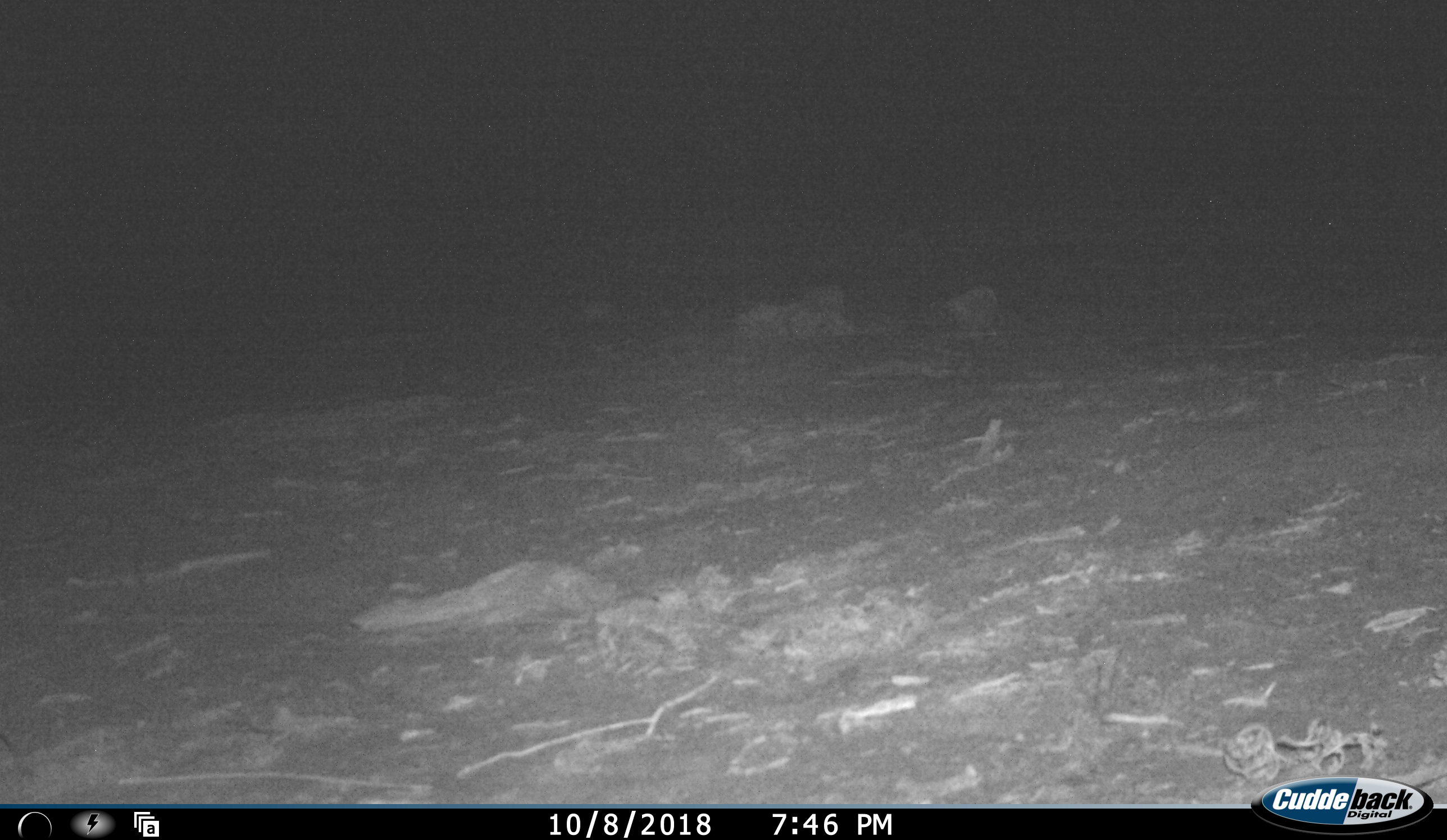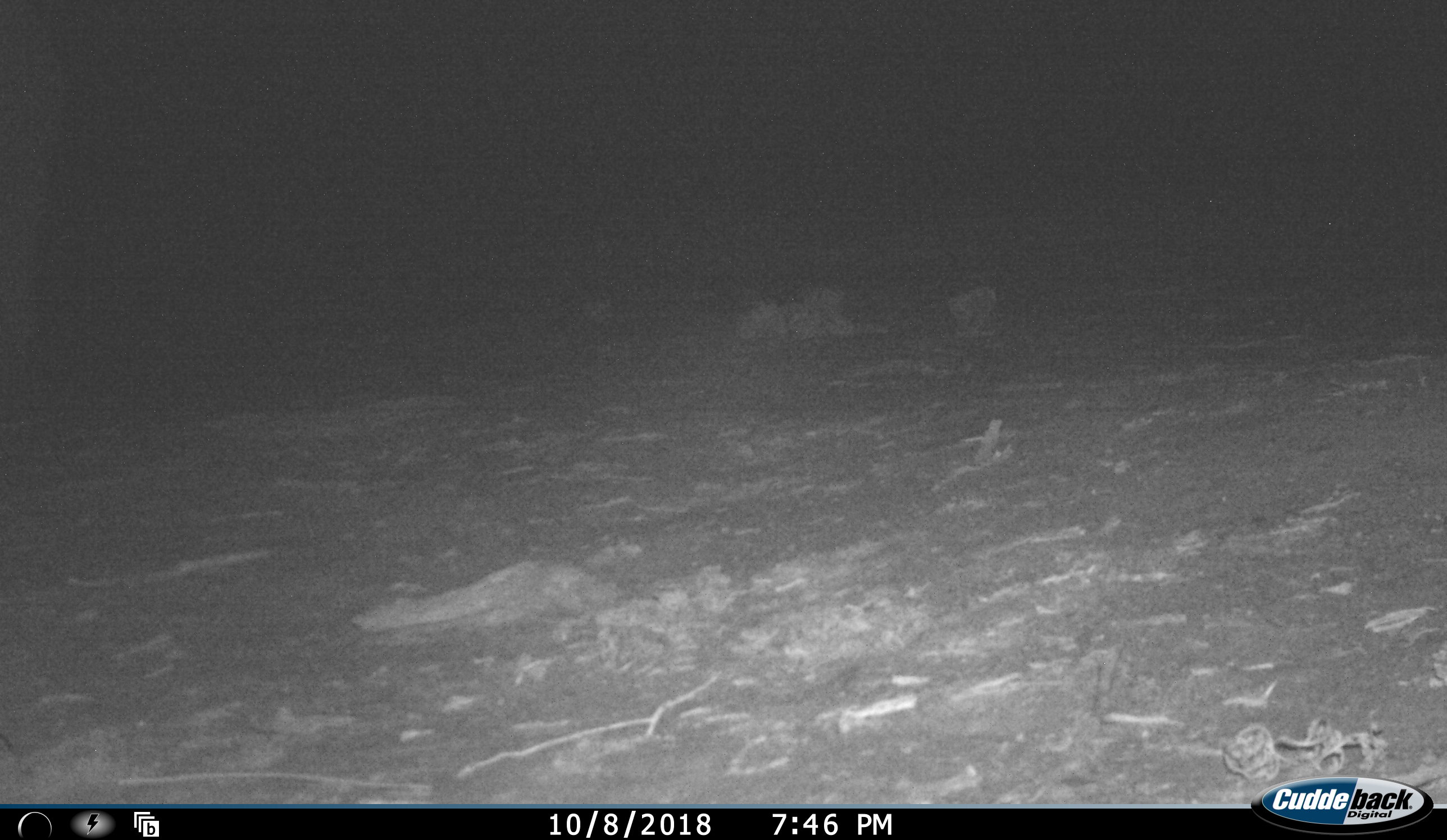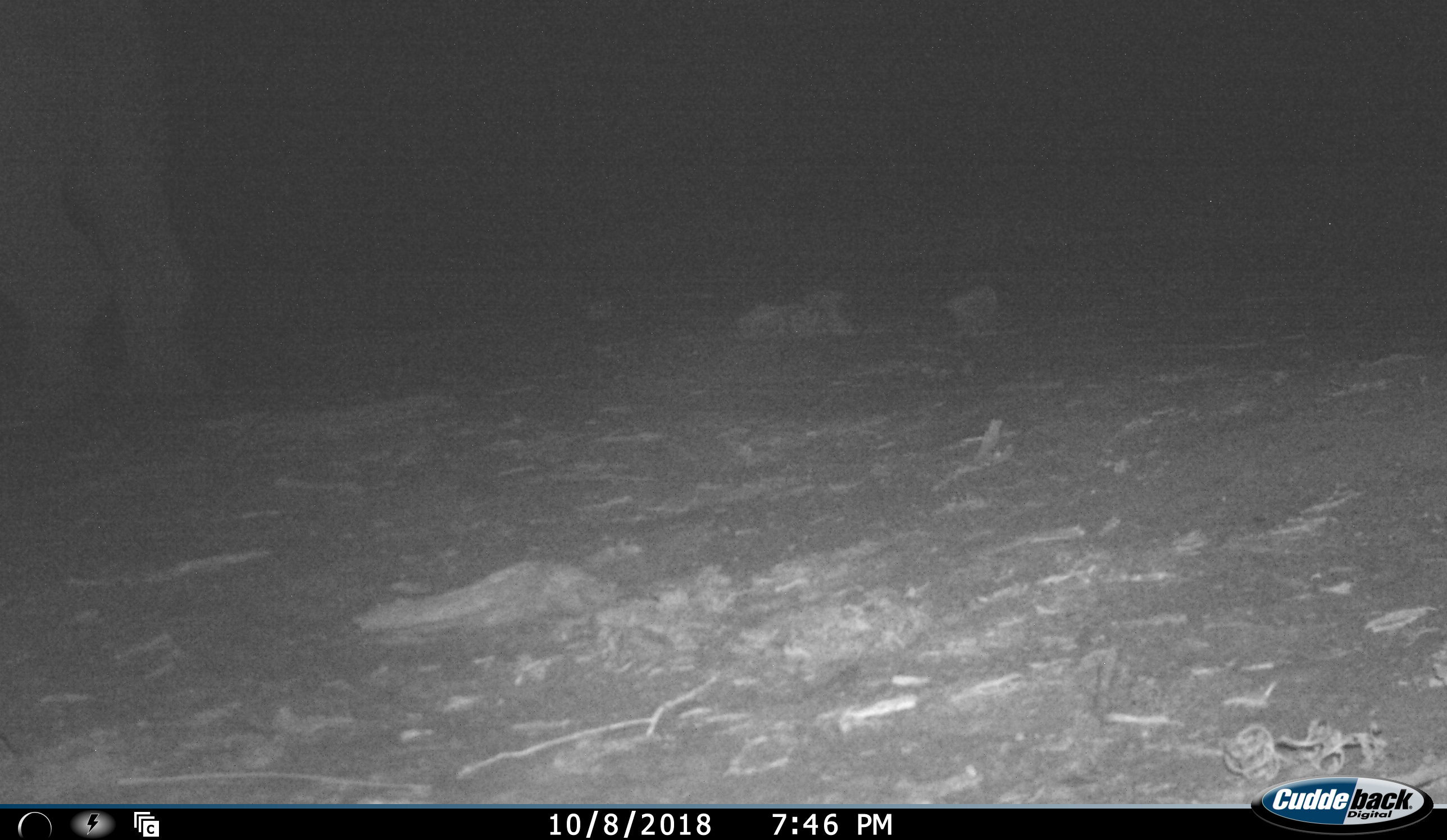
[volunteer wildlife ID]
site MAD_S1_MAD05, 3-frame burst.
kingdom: Animalia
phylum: Chordata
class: Mammalia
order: Proboscidea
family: Elephantidae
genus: Loxodonta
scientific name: Loxodonta africana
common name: african bush elephant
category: elephant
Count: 1.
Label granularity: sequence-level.